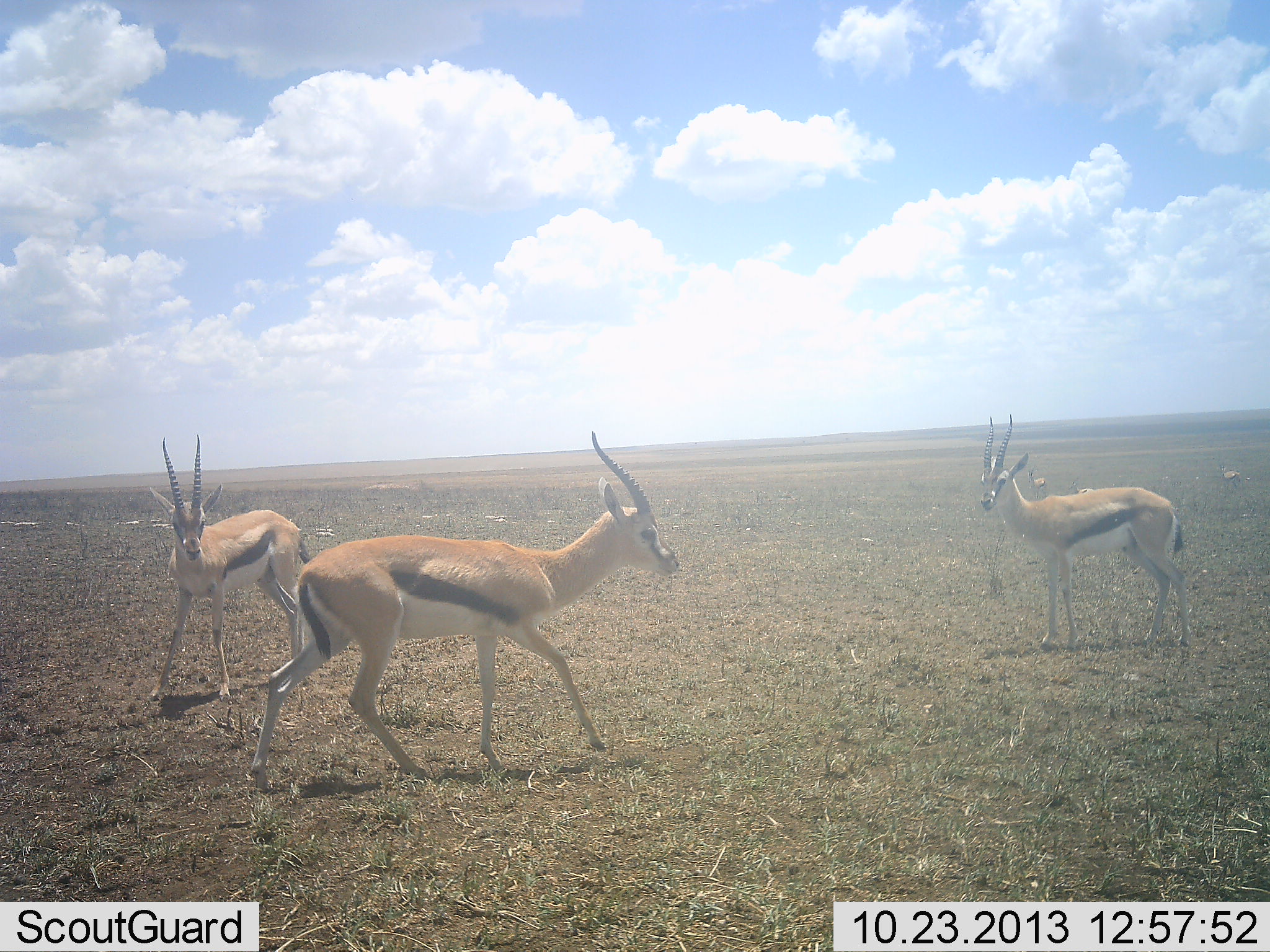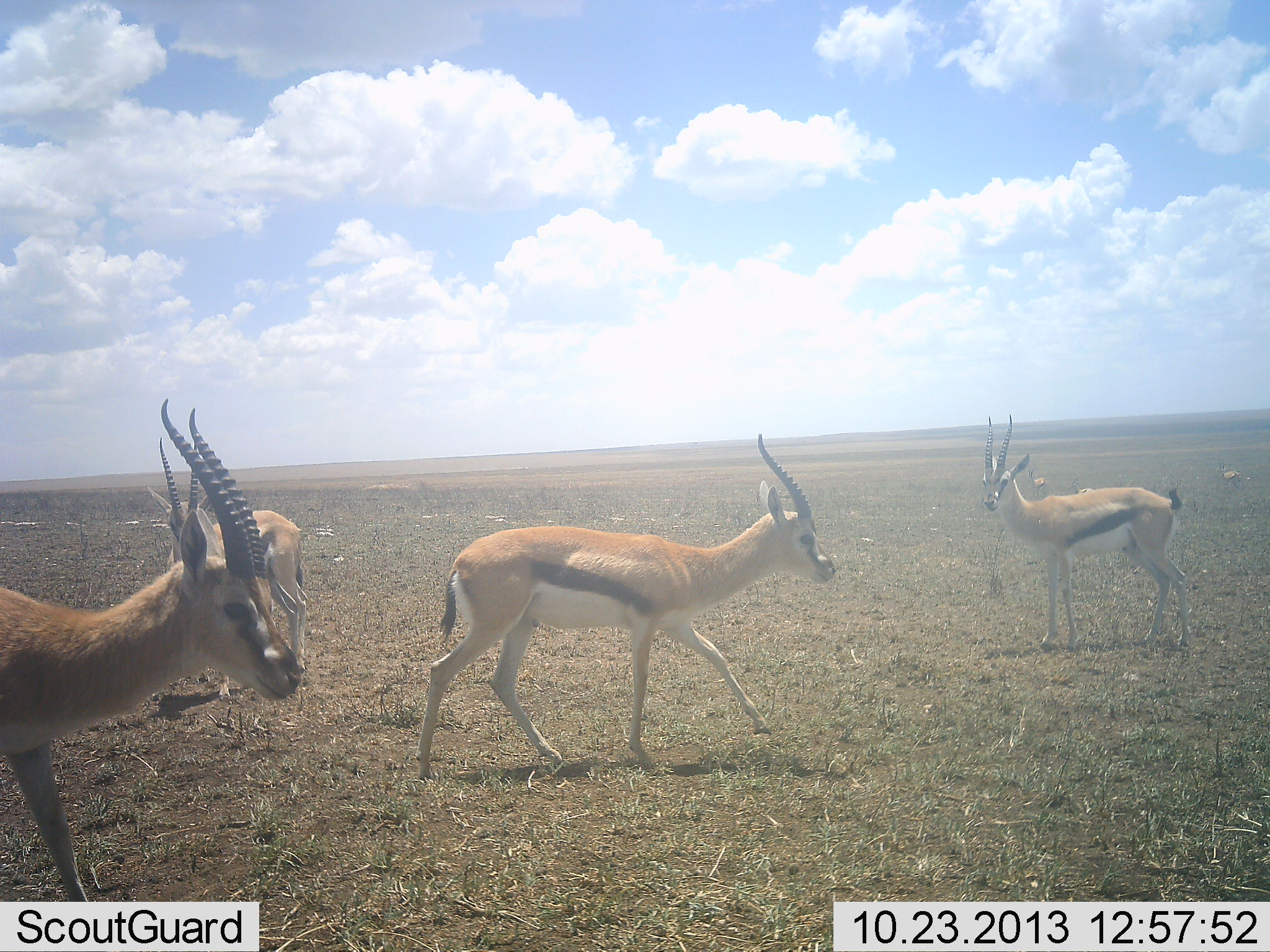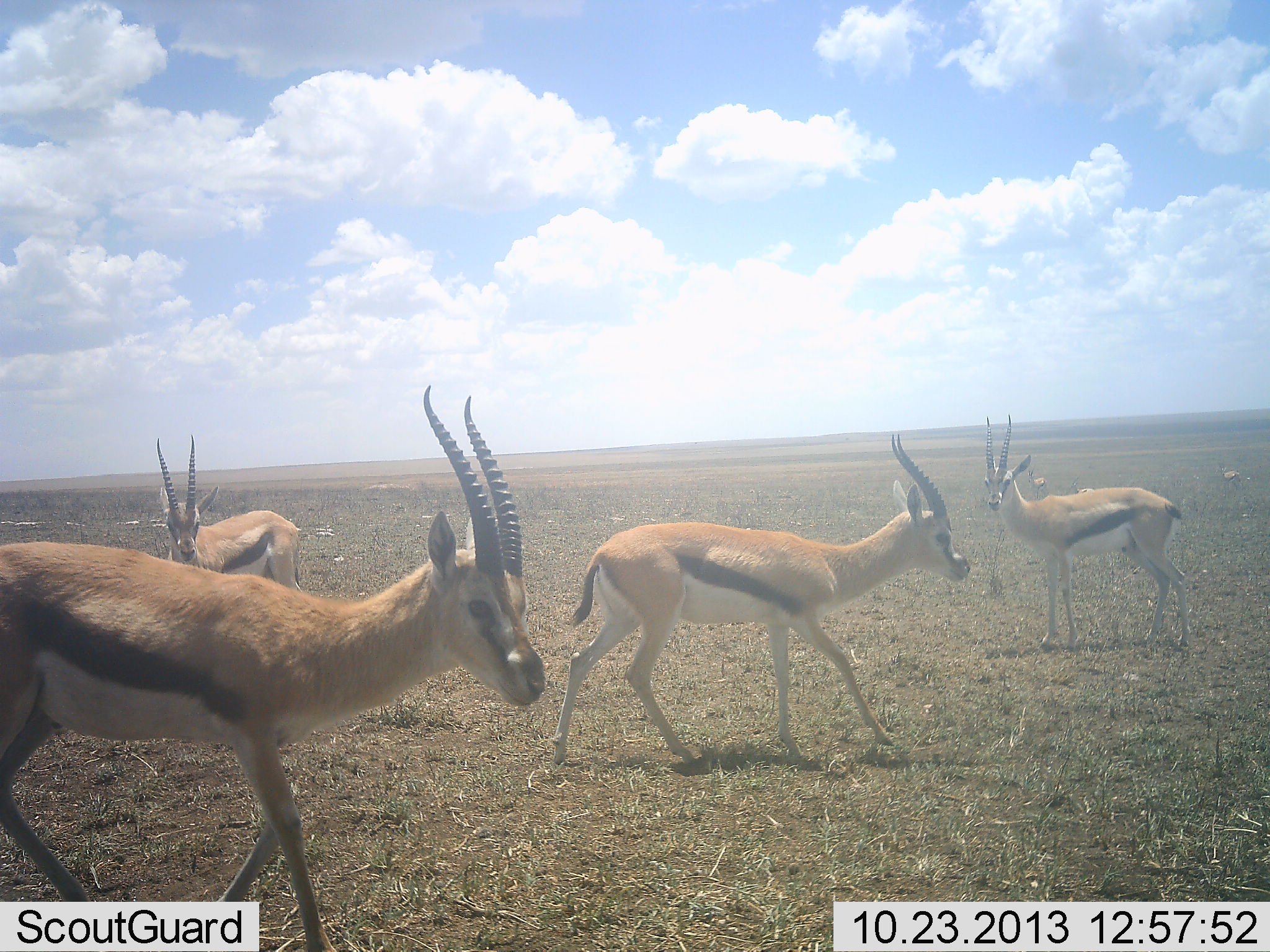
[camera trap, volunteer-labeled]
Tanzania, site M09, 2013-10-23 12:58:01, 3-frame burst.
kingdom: Animalia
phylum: Chordata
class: Mammalia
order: Artiodactyla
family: Bovidae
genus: Eudorcas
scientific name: Eudorcas thomsonii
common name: thomson's gazelle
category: gazellethomsons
Gazellethomsons (thomson's gazelle) (Eudorcas thomsonii), count 4. Behavior (volunteer vote fractions): standing 79%, resting 0%, moving 90%, interacting 3%. Young present (vote fraction): 0%. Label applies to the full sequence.